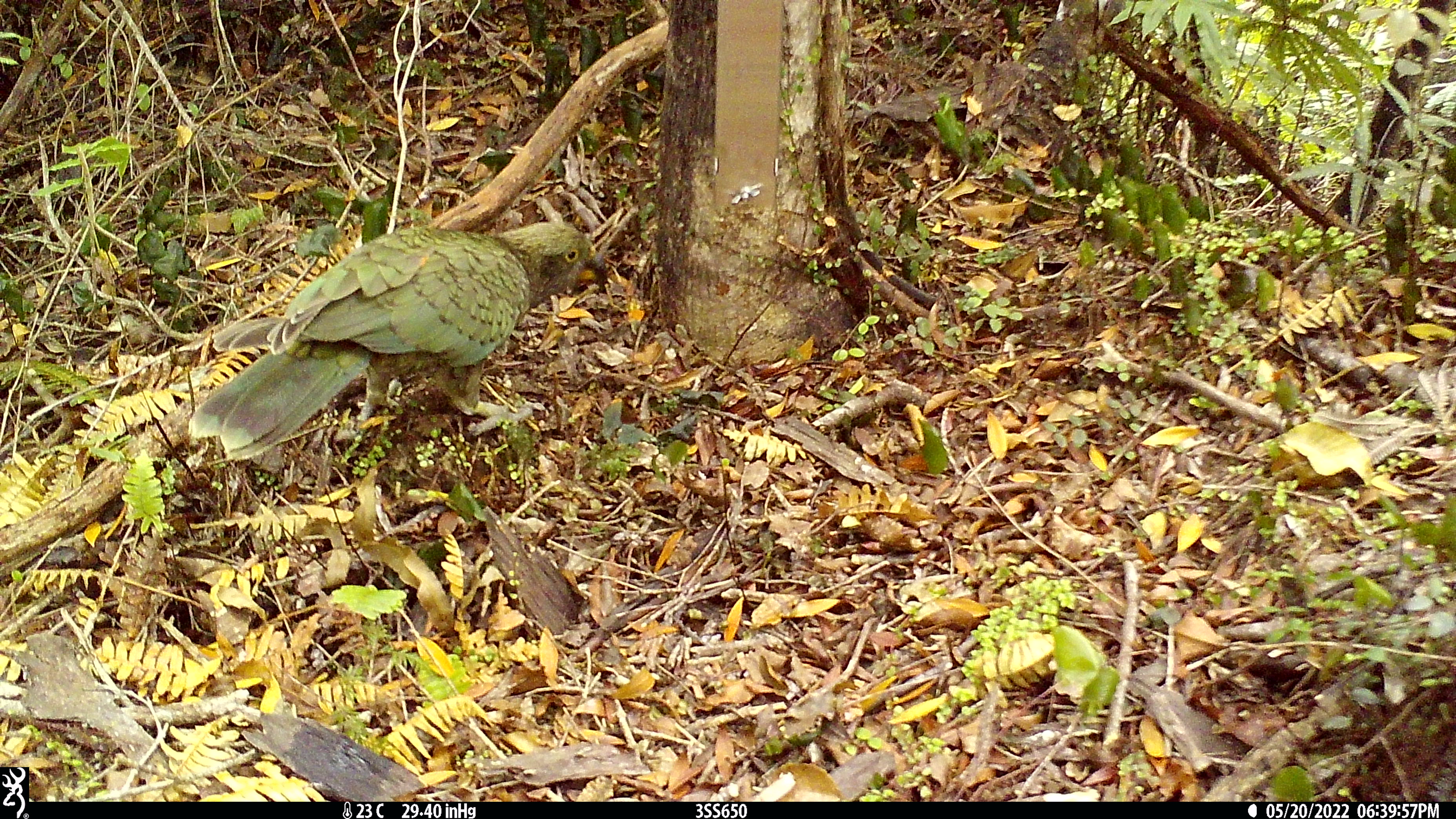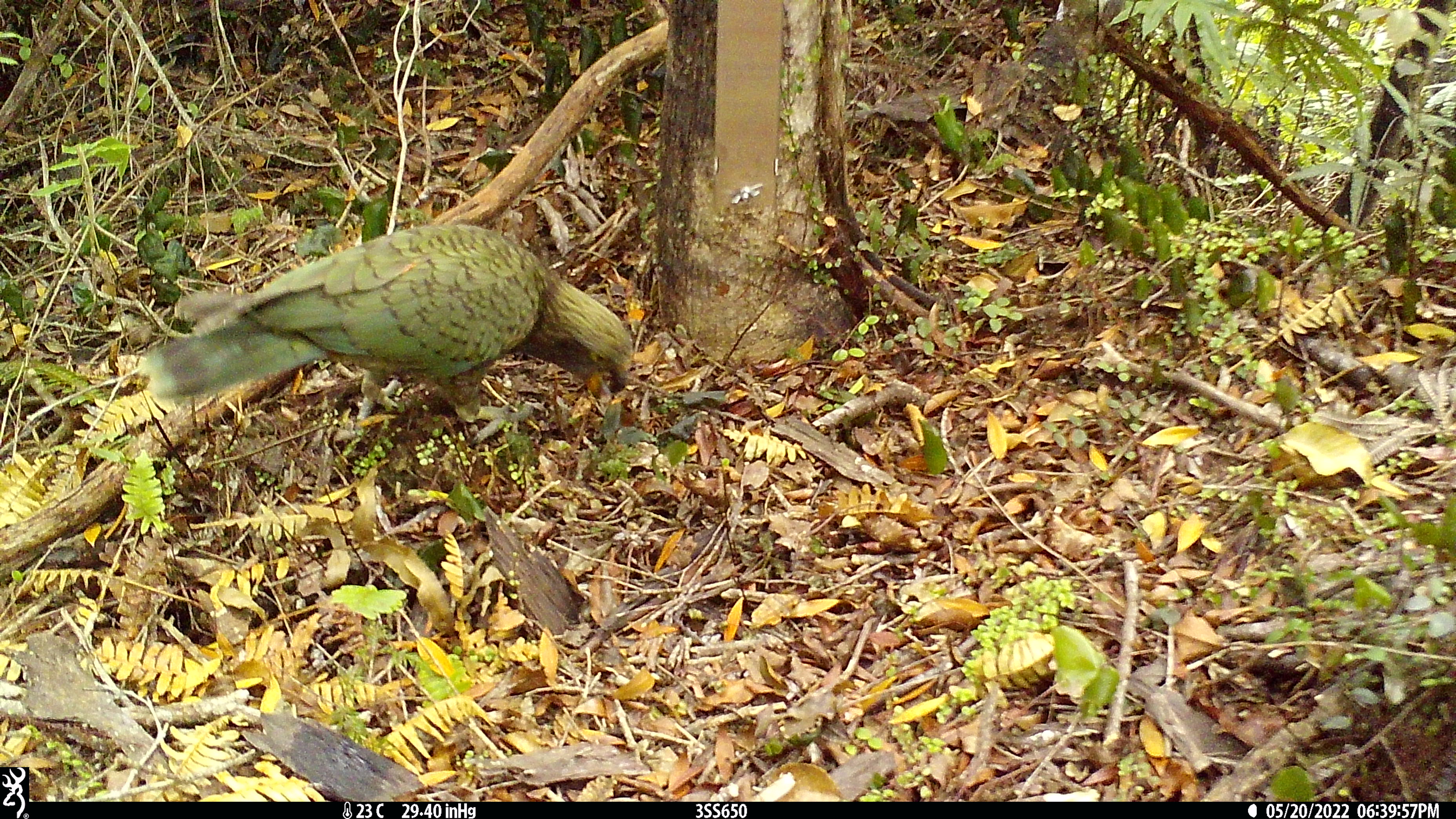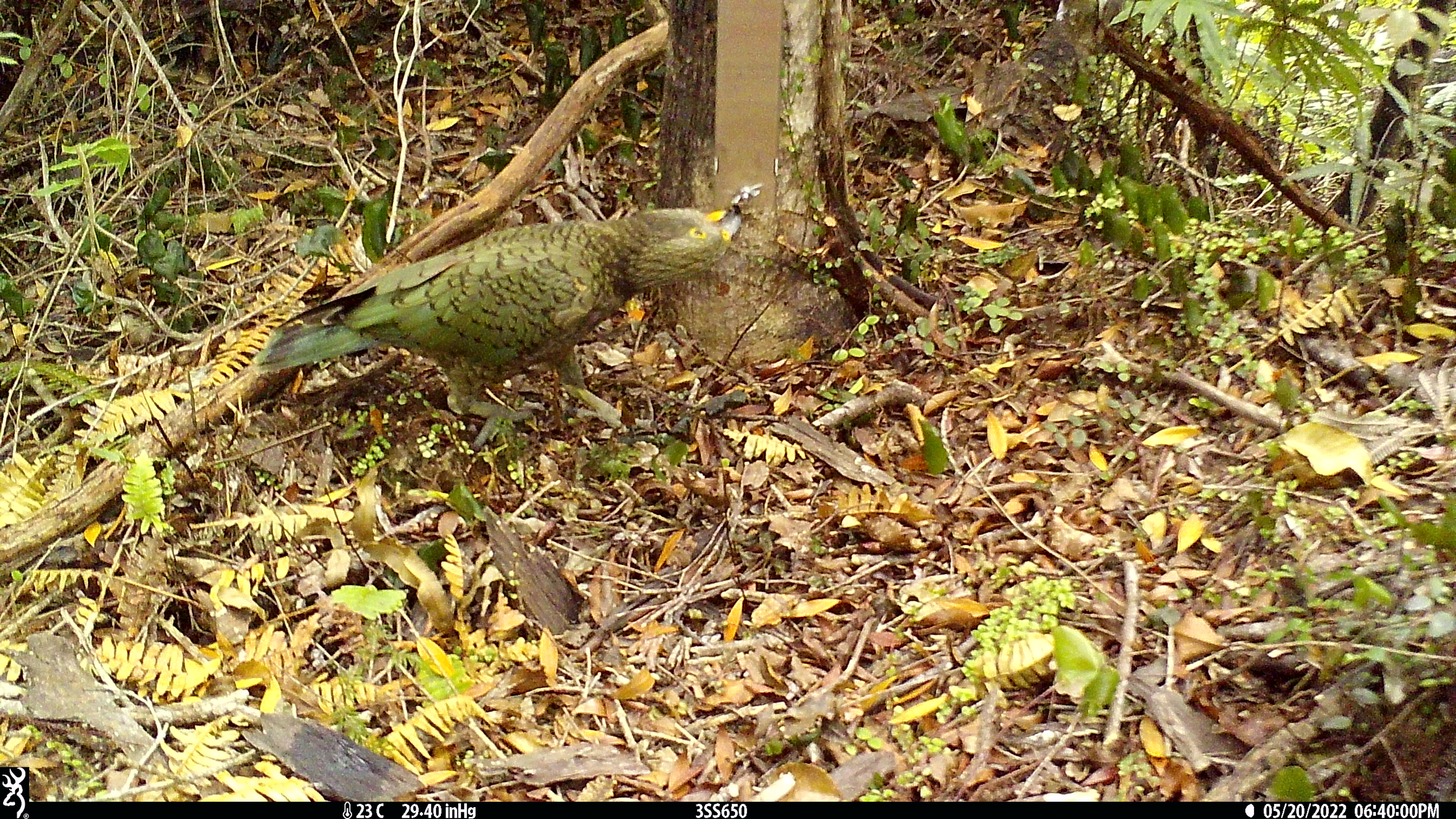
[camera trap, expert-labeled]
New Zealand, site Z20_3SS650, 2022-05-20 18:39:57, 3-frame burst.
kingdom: Animalia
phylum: Chordata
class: Aves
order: Psittaciformes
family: Strigopidae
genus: Nestor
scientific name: Nestor notabilis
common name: kea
Kea (Nestor notabilis).